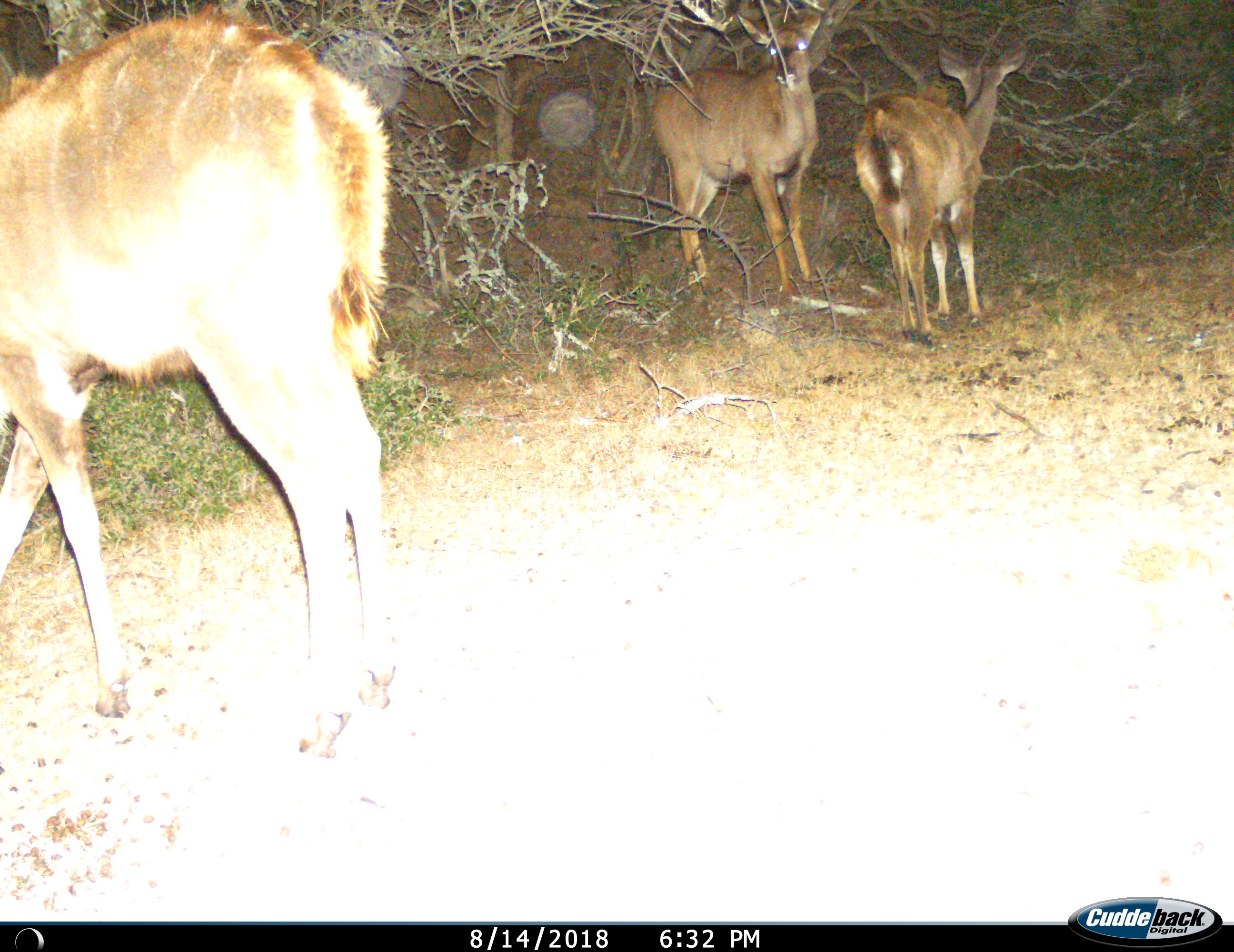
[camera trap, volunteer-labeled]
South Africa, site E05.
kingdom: Animalia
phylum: Chordata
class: Mammalia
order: Artiodactyla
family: Bovidae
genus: Tragelaphus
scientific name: Tragelaphus strepsiceros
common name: greater kudu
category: kudu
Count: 3.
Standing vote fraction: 100%.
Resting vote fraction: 0%.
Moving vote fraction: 57%.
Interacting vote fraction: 0%.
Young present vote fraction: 29%.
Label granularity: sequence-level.